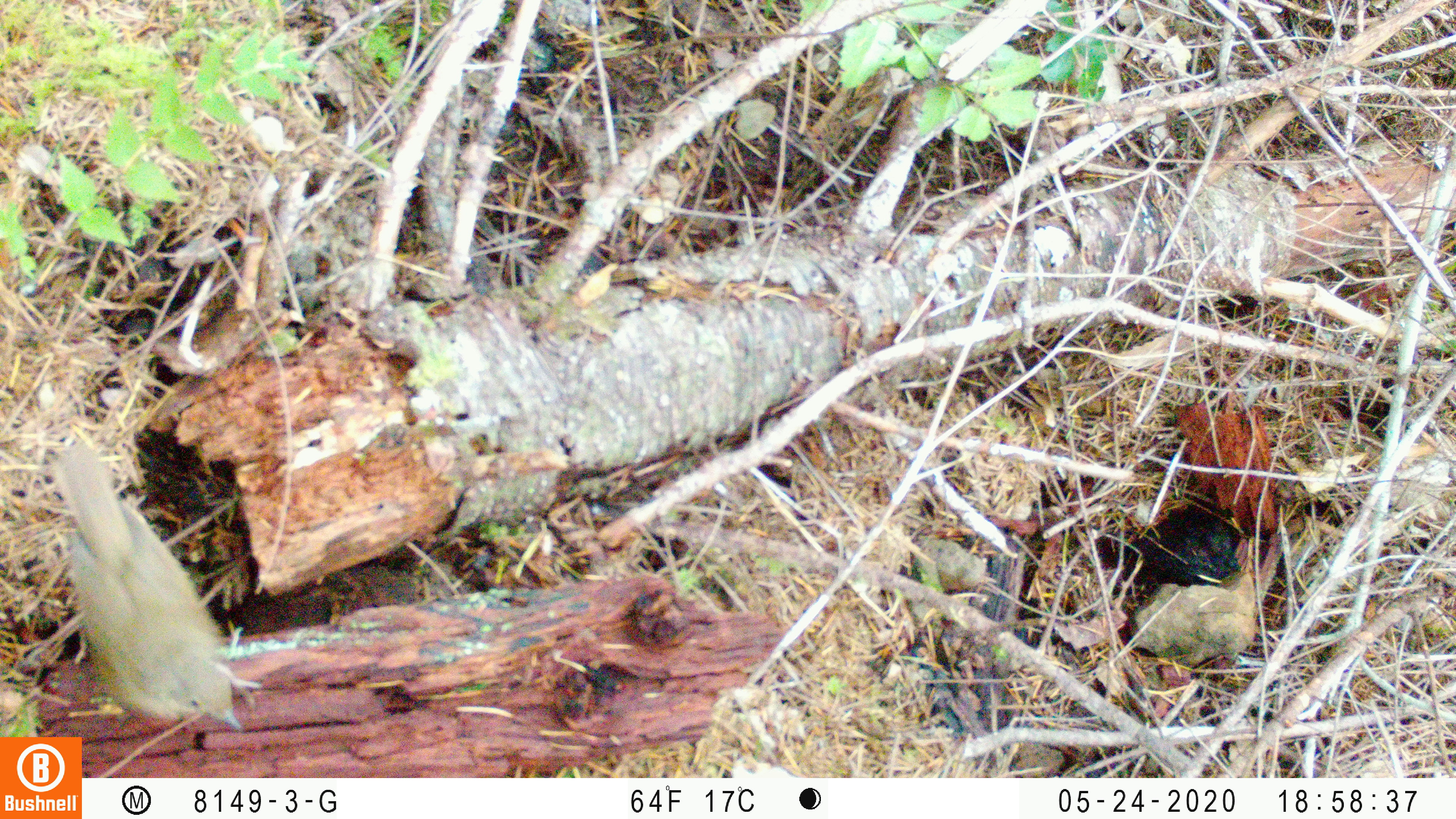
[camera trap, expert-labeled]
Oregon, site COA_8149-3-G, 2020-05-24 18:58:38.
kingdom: Animalia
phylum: Chordata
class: Aves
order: Passeriformes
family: Turdidae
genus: Catharus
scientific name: Catharus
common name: brown thrushes and nightingale-thrushes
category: catharus species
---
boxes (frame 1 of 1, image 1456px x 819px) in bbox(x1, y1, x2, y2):
catharus species: bbox(39, 436, 264, 730)